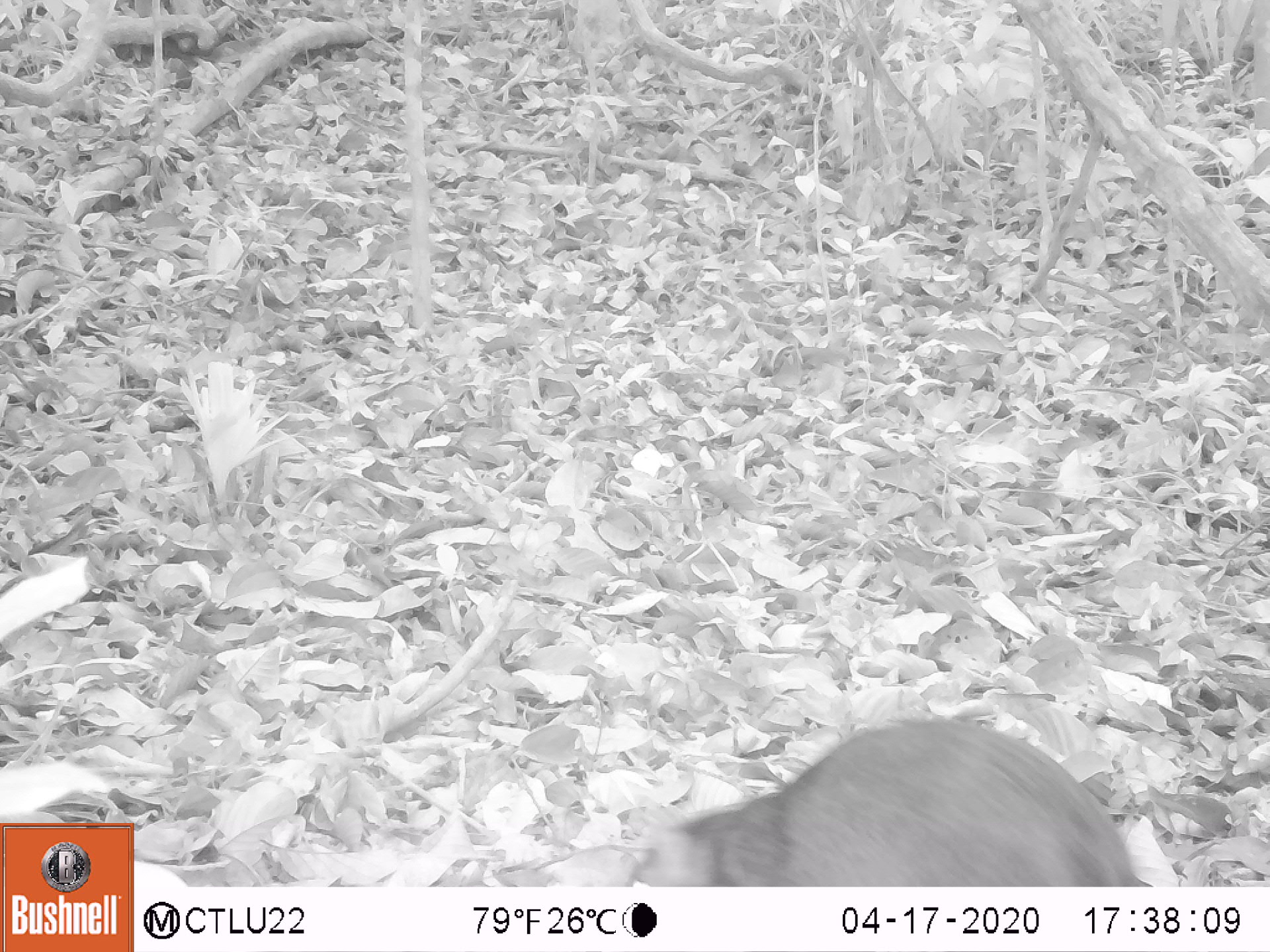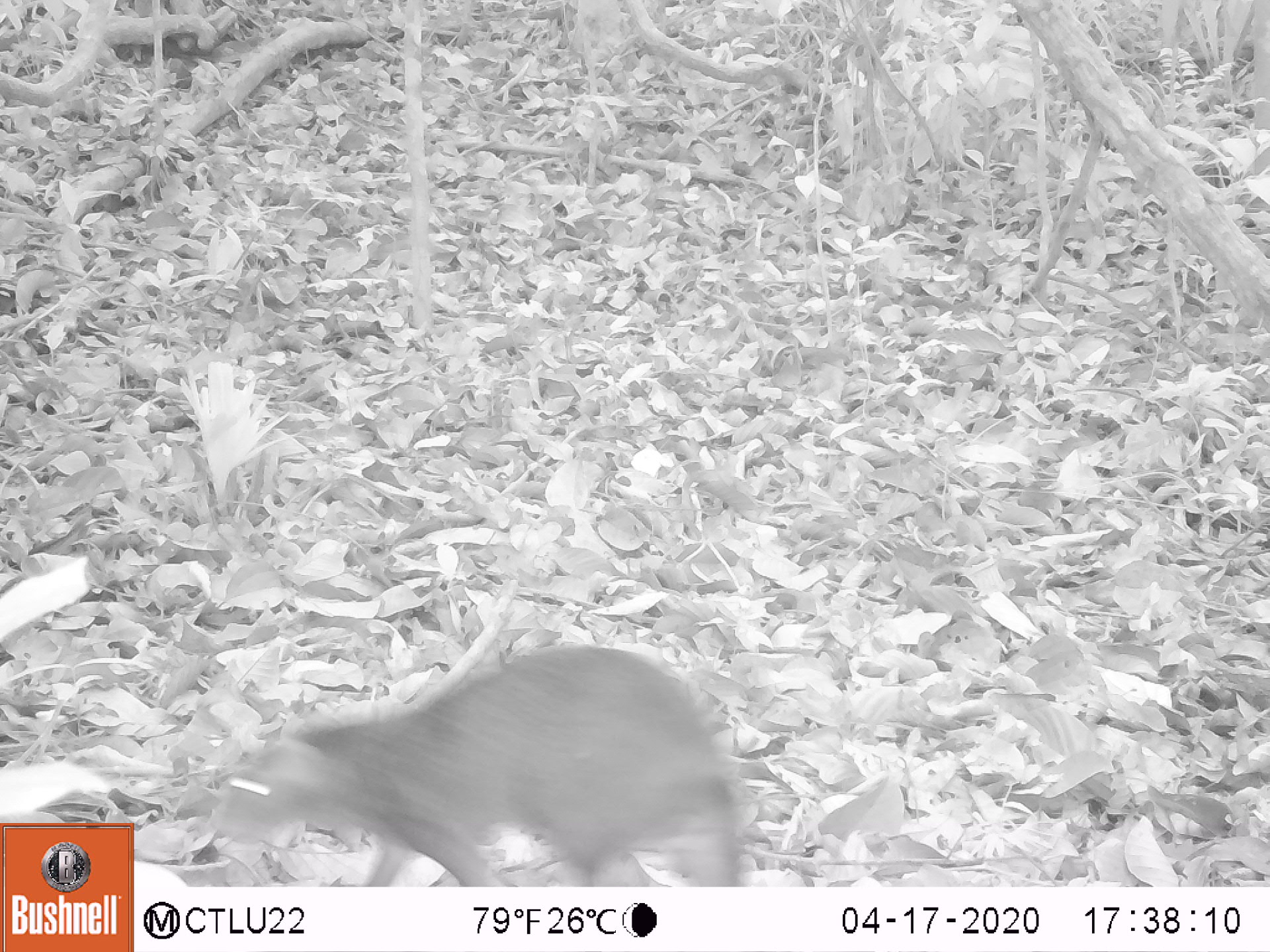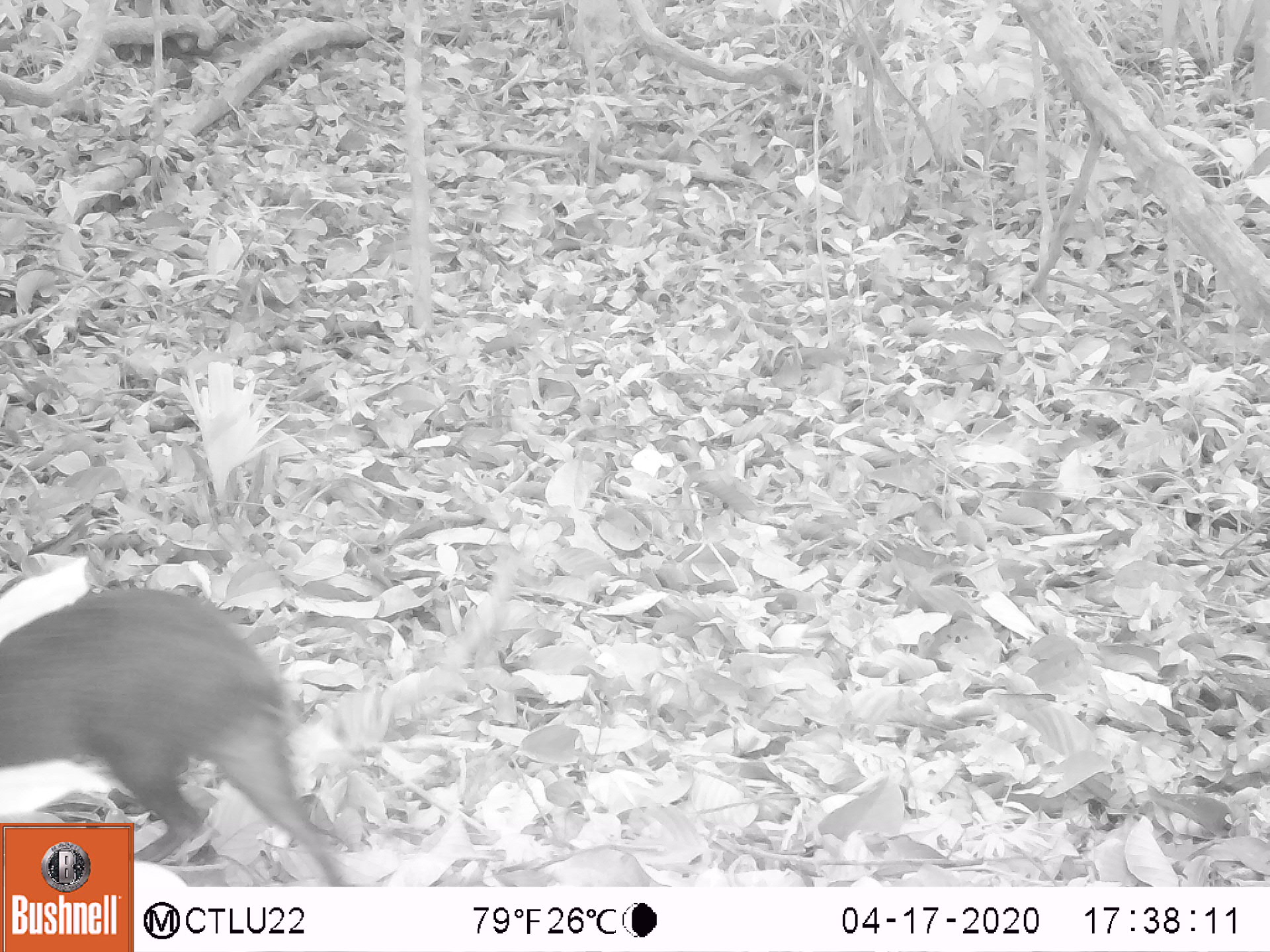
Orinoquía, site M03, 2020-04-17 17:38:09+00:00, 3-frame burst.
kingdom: Animalia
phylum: Chordata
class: Mammalia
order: Rodentia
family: Dasyproctidae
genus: Dasyprocta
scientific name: Dasyprocta fuliginosa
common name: black agouti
Black agouti (Dasyprocta fuliginosa).